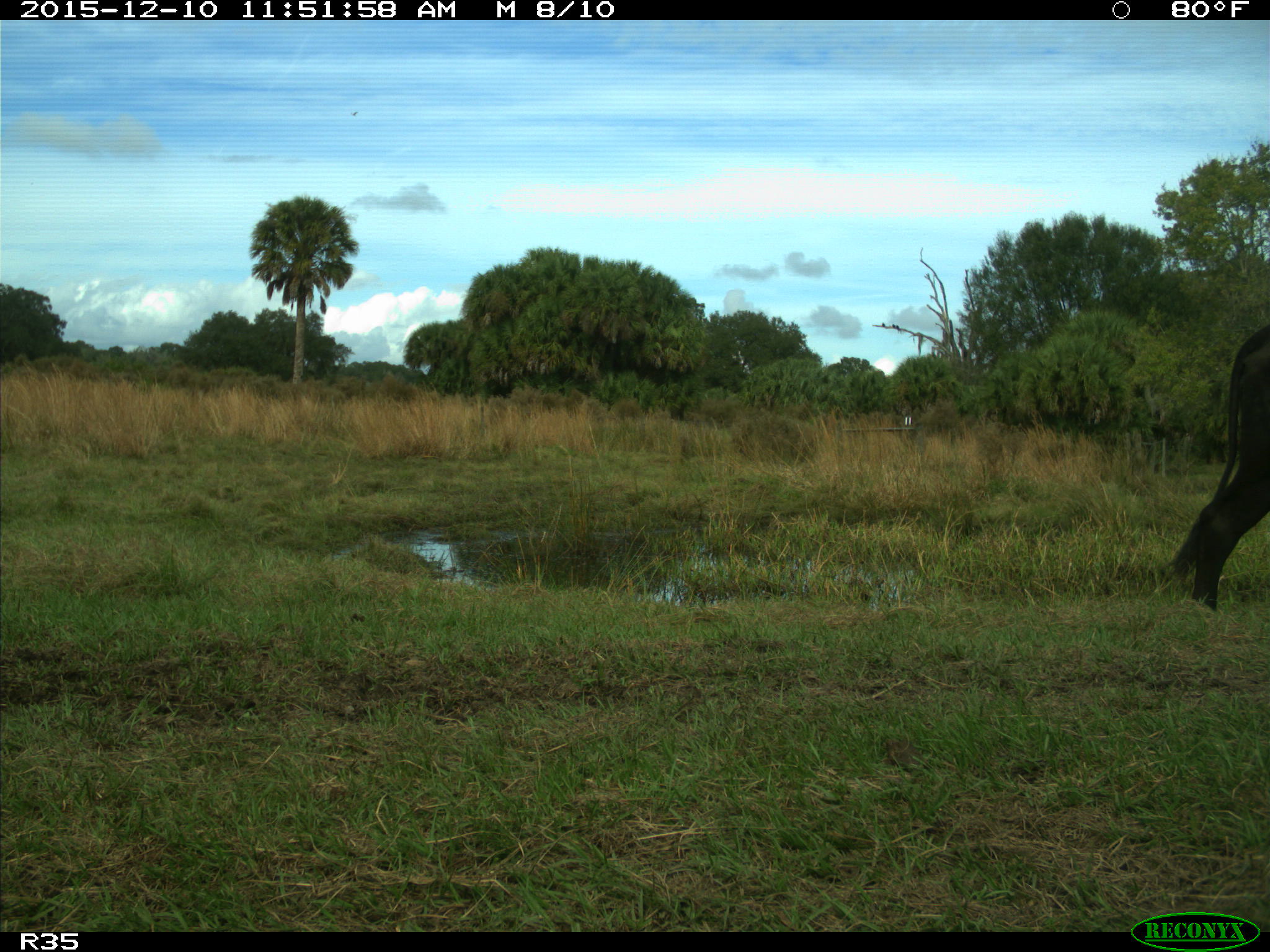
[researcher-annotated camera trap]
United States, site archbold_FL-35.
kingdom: Animalia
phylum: Chordata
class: Mammalia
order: Artiodactyla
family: Bovidae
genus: Bos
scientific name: Bos taurus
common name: domestic cow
Bos taurus (domestic cow).